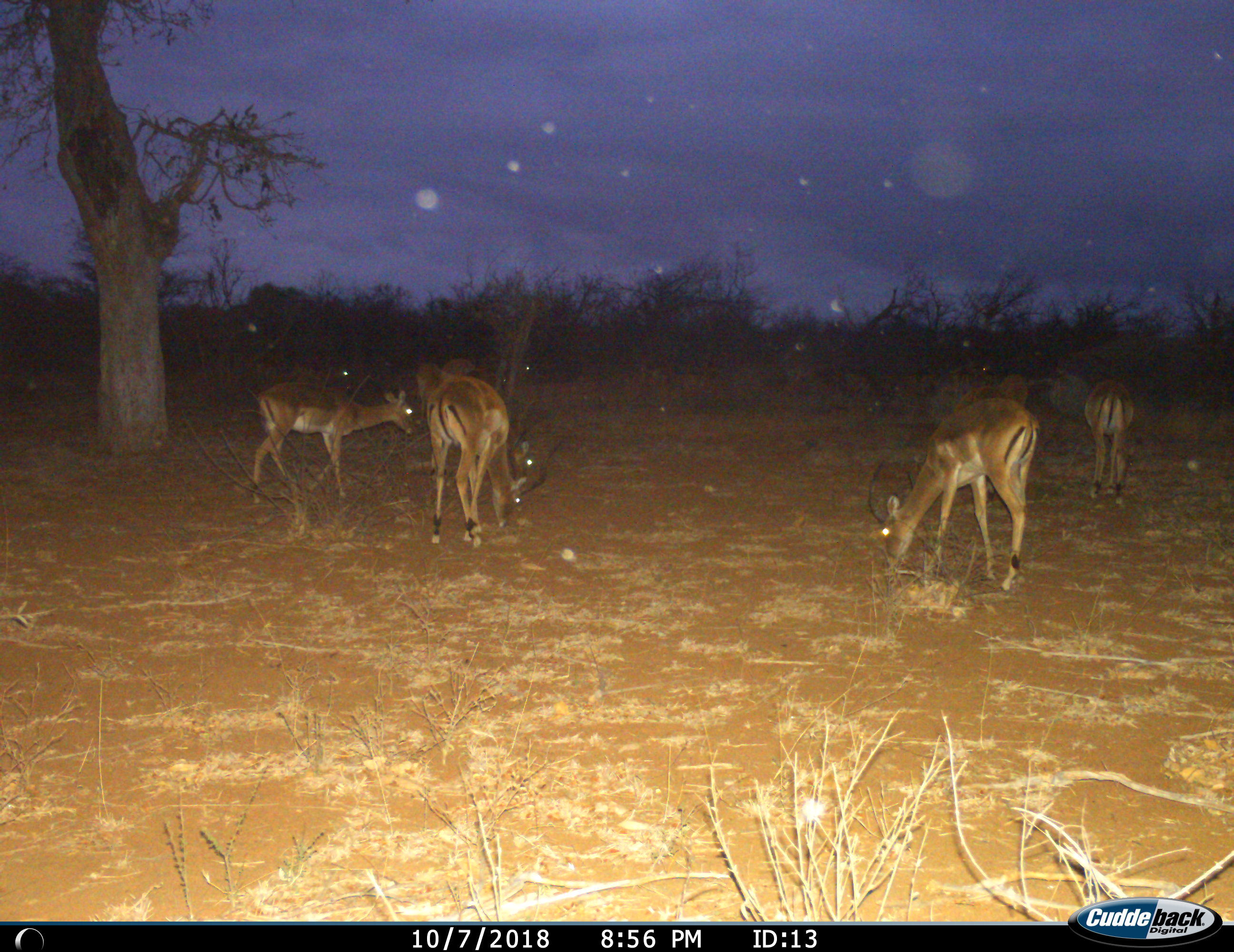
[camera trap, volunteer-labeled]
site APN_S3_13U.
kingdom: Animalia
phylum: Chordata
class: Mammalia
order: Artiodactyla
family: Bovidae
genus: Aepyceros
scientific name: Aepyceros melampus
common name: impala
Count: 6.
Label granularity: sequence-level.